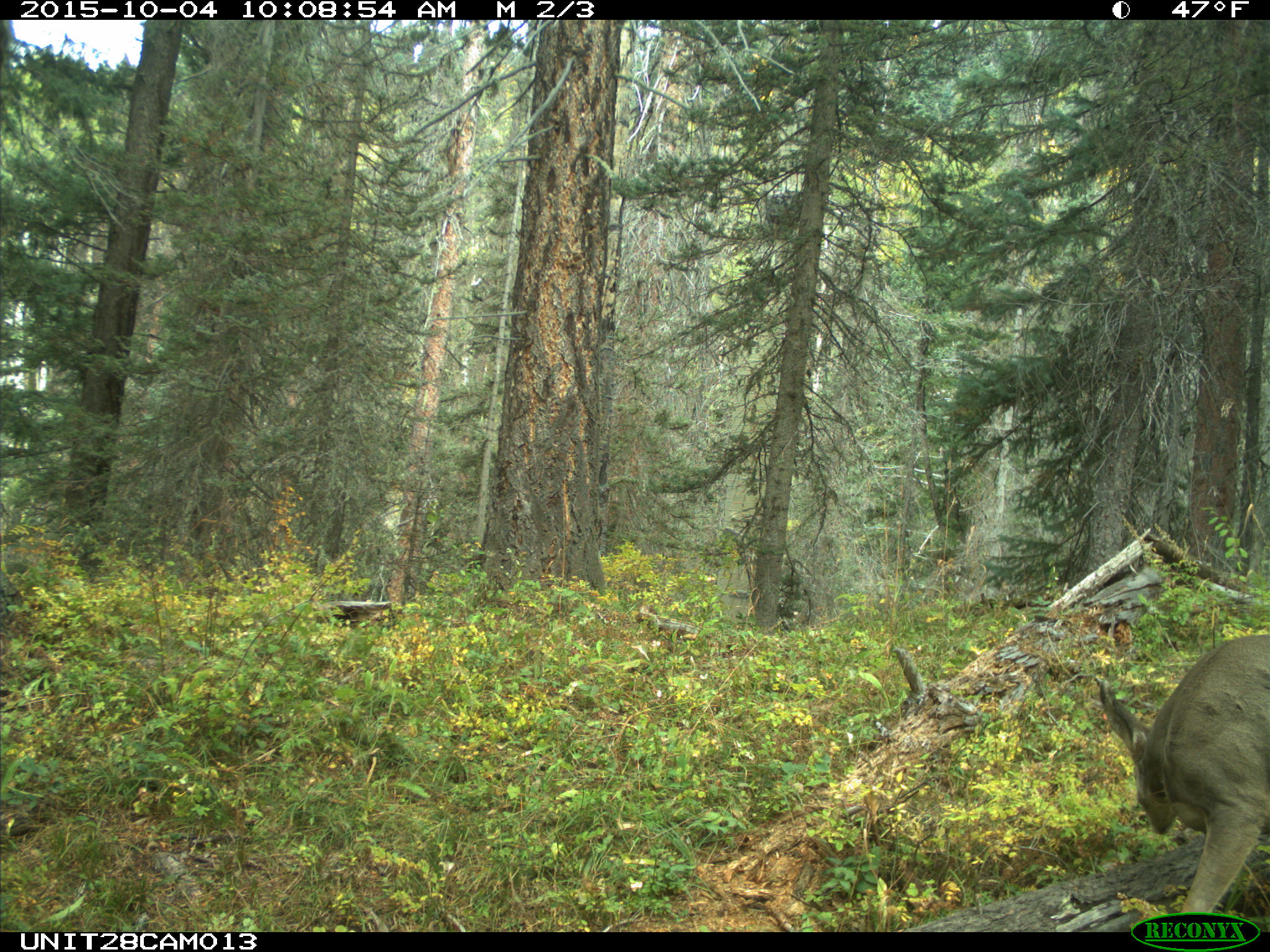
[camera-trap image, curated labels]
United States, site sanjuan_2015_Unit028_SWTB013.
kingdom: Animalia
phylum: Chordata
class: Mammalia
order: Artiodactyla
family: Cervidae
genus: Odocoileus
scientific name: Odocoileus hemionus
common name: mule deer